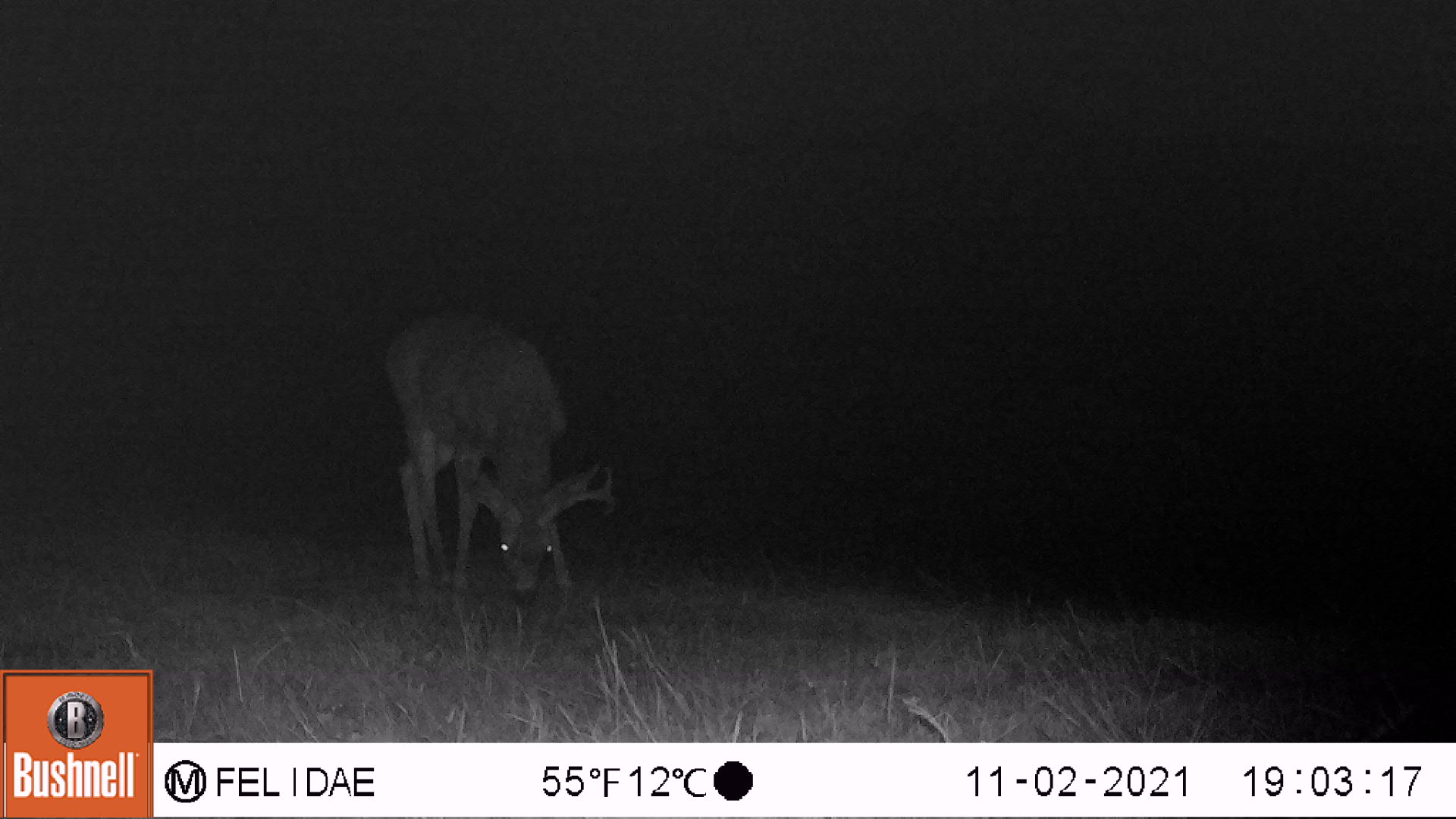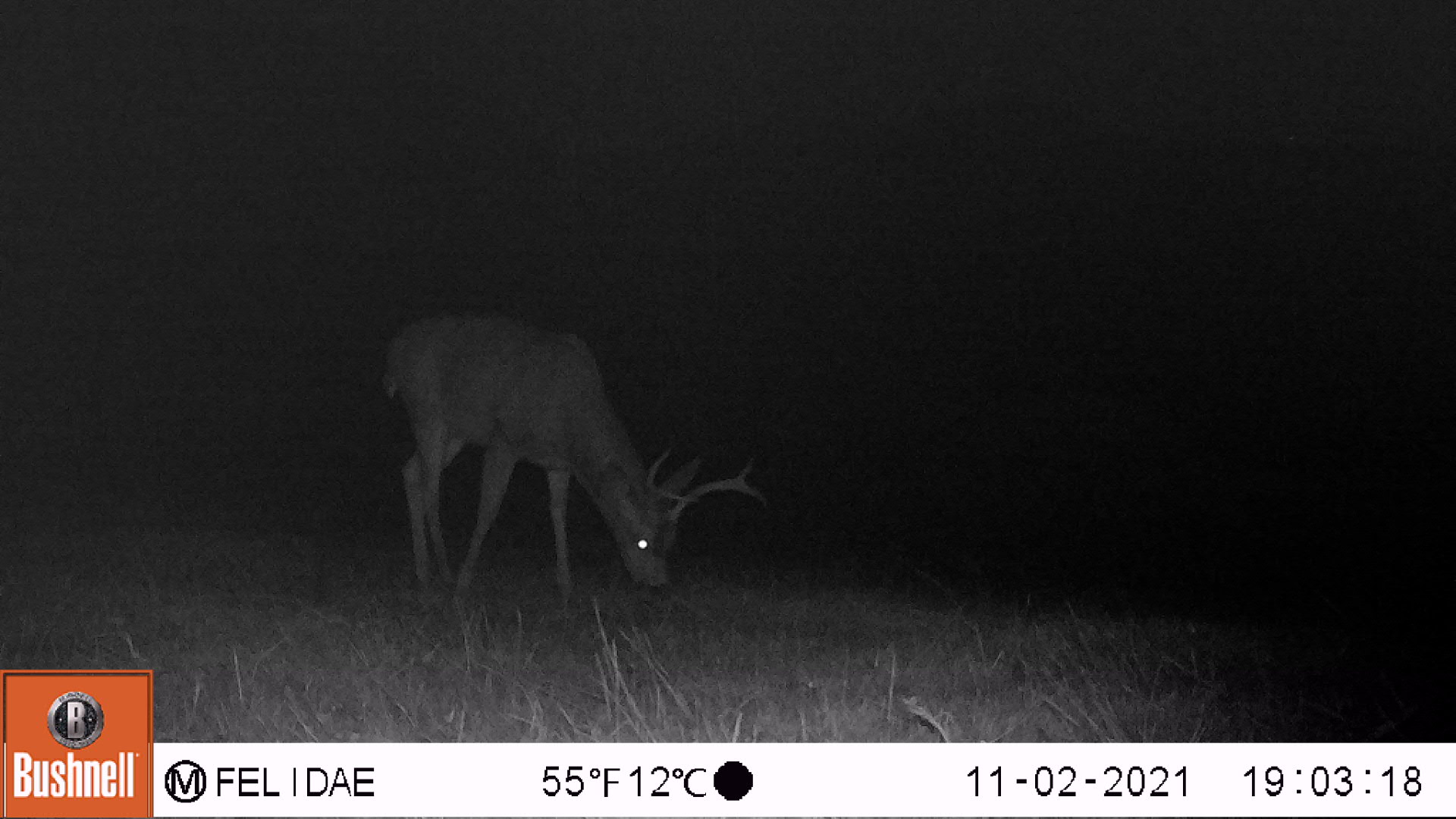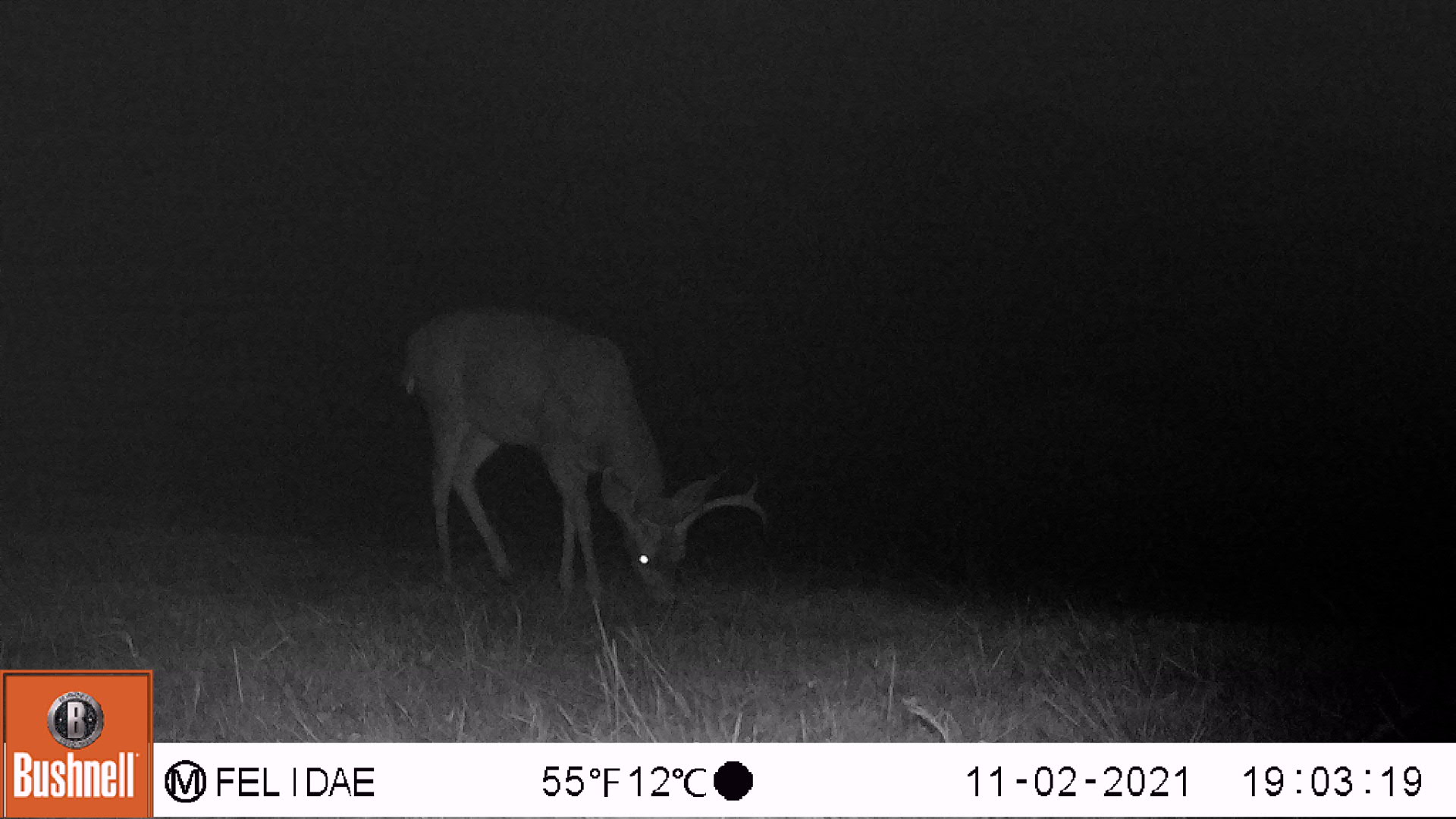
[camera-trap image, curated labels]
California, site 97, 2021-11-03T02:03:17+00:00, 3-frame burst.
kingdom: Animalia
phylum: Chordata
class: Mammalia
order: Artiodactyla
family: Cervidae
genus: Odocoileus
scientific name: Odocoileus hemionus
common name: mule deer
Mule deer (Odocoileus hemionus).